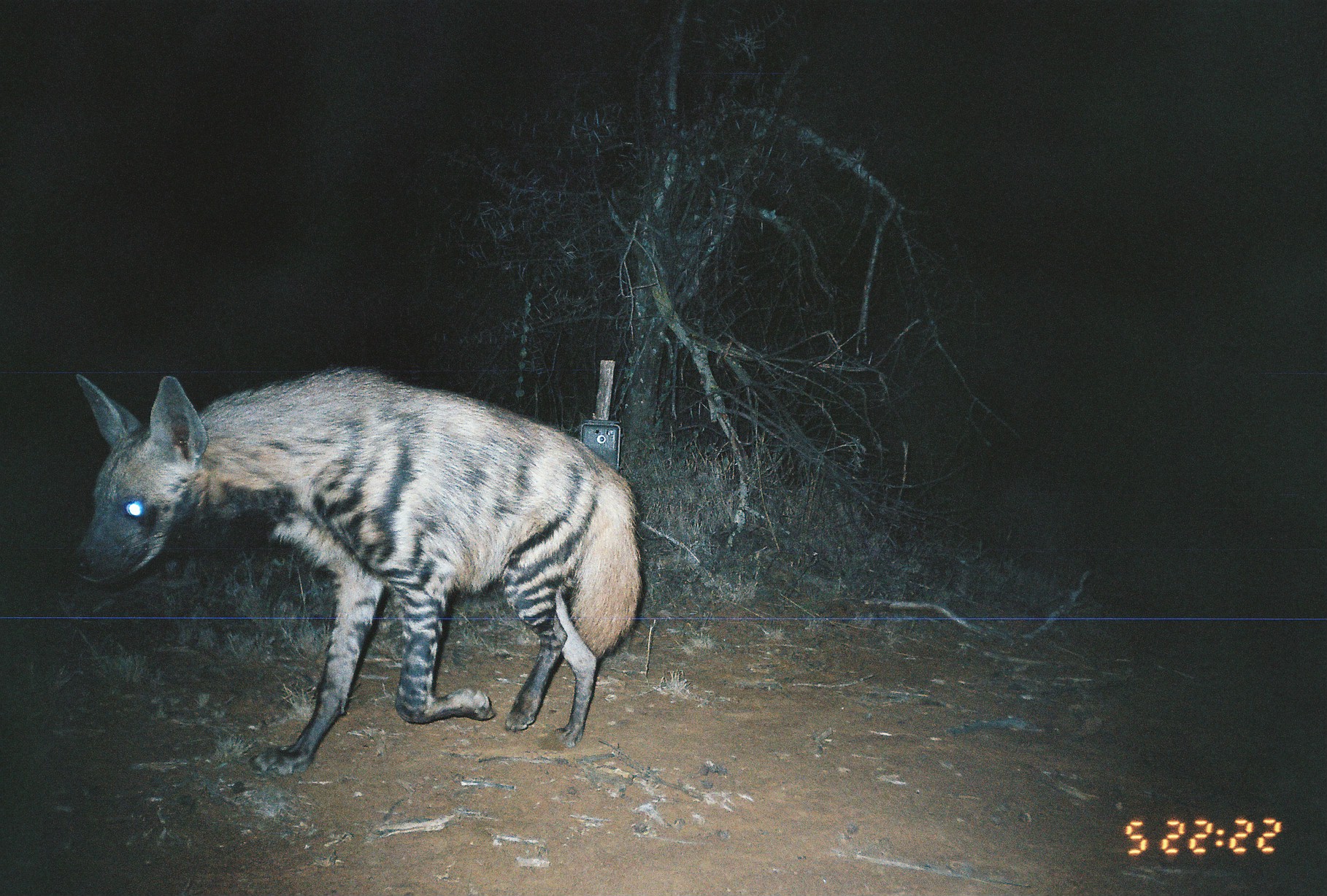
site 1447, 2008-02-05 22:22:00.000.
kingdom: Animalia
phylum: Chordata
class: Mammalia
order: Carnivora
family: Hyaenidae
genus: Hyaena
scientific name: Hyaena hyaena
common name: striped hyena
Hyaena hyaena (striped hyena), count 1.